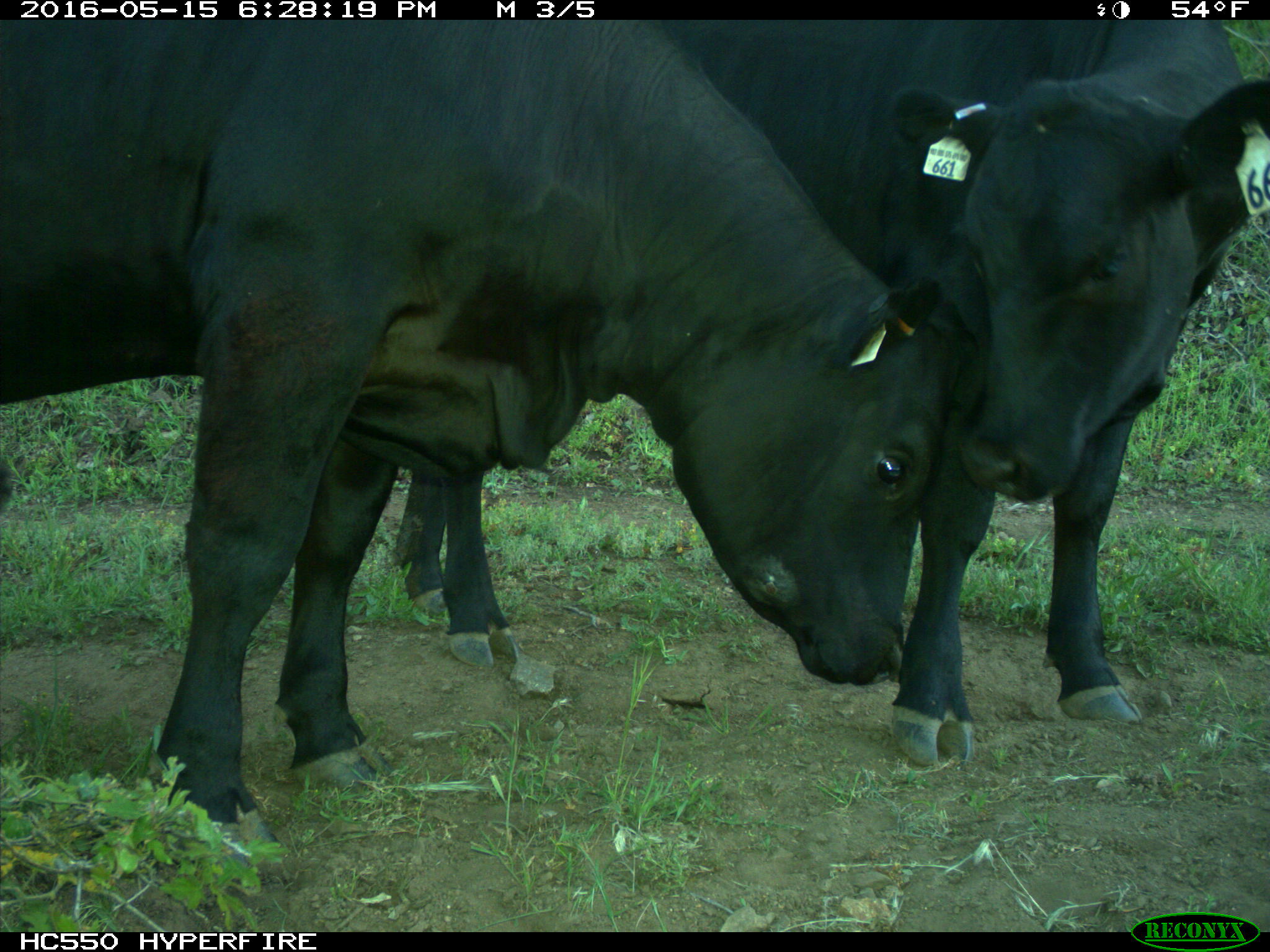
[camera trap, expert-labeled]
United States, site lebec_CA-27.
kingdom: Animalia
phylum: Chordata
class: Mammalia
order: Artiodactyla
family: Bovidae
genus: Bos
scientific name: Bos taurus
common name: domestic cow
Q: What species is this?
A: Bos taurus (domestic cow).